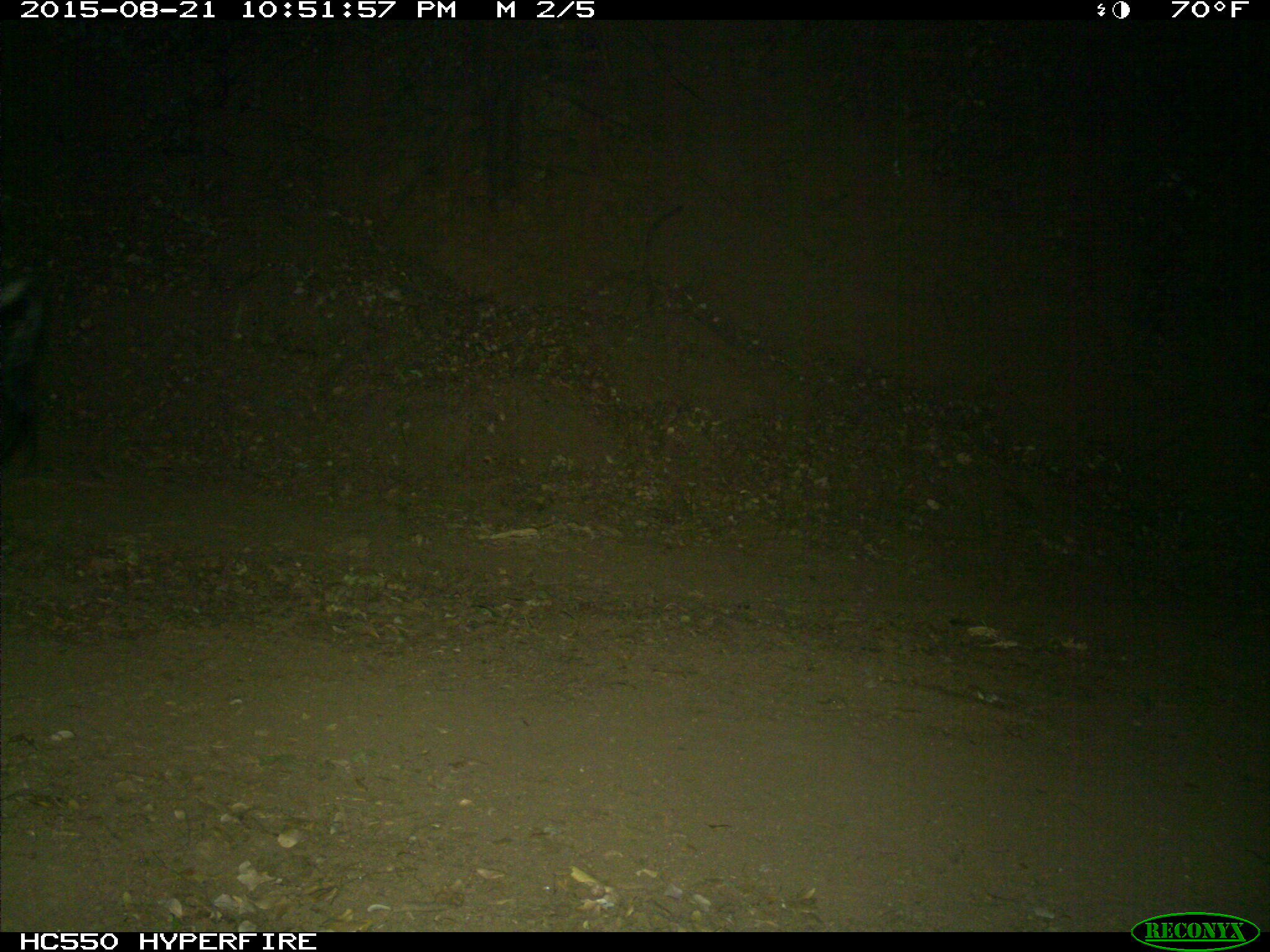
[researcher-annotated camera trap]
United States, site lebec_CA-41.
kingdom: Animalia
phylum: Chordata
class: Mammalia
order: Artiodactyla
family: Suidae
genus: Sus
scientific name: Sus scrofa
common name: wild boar